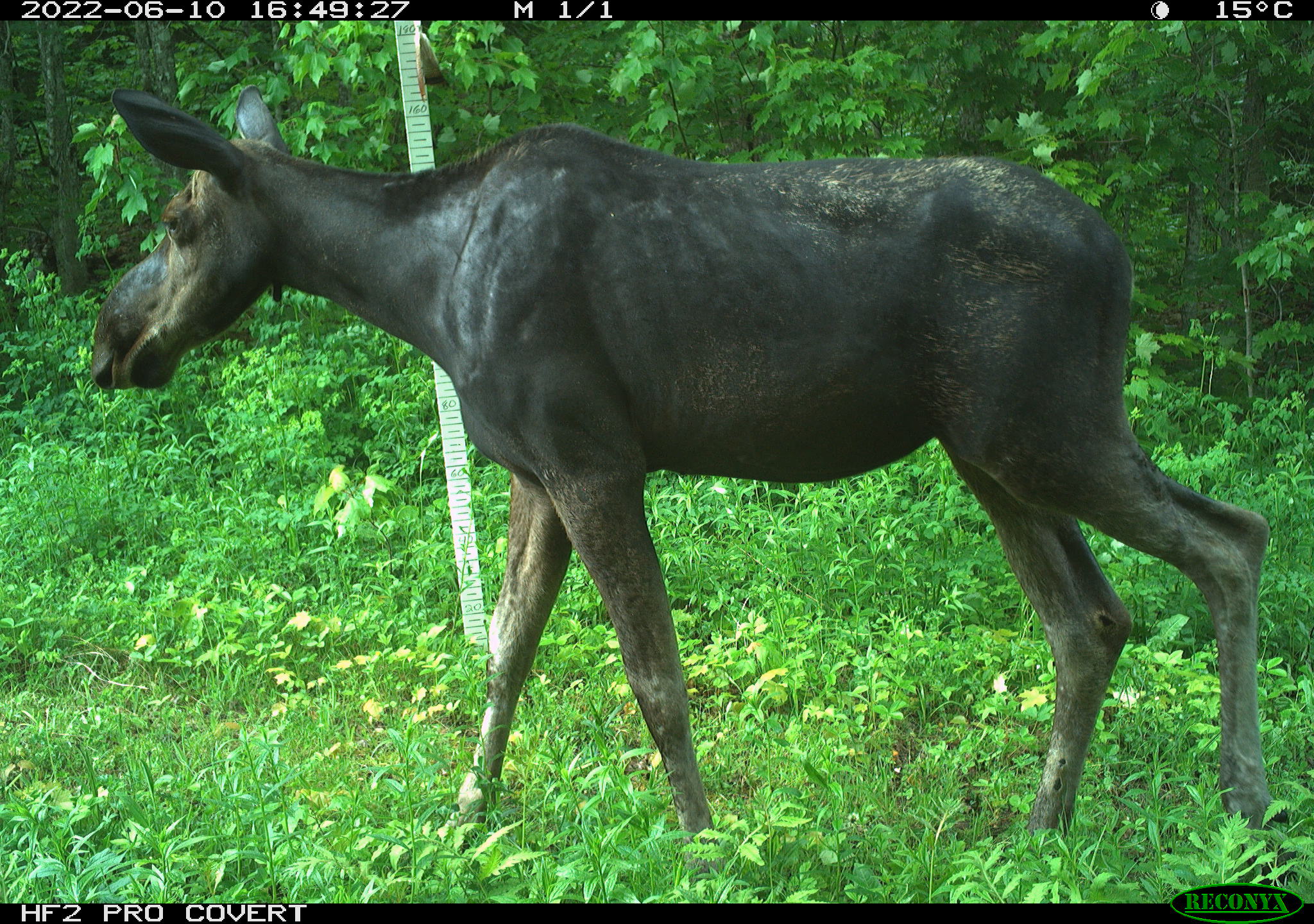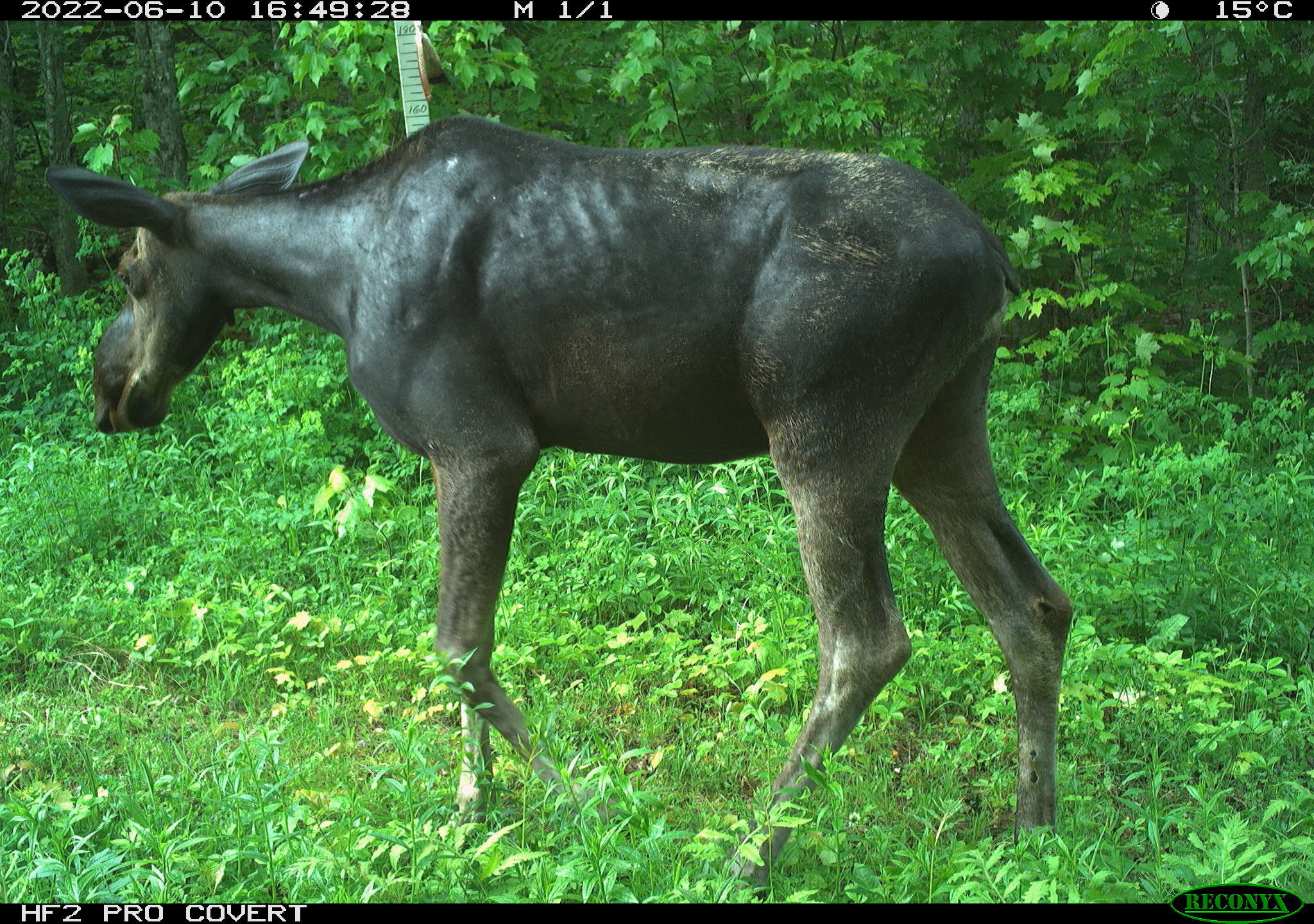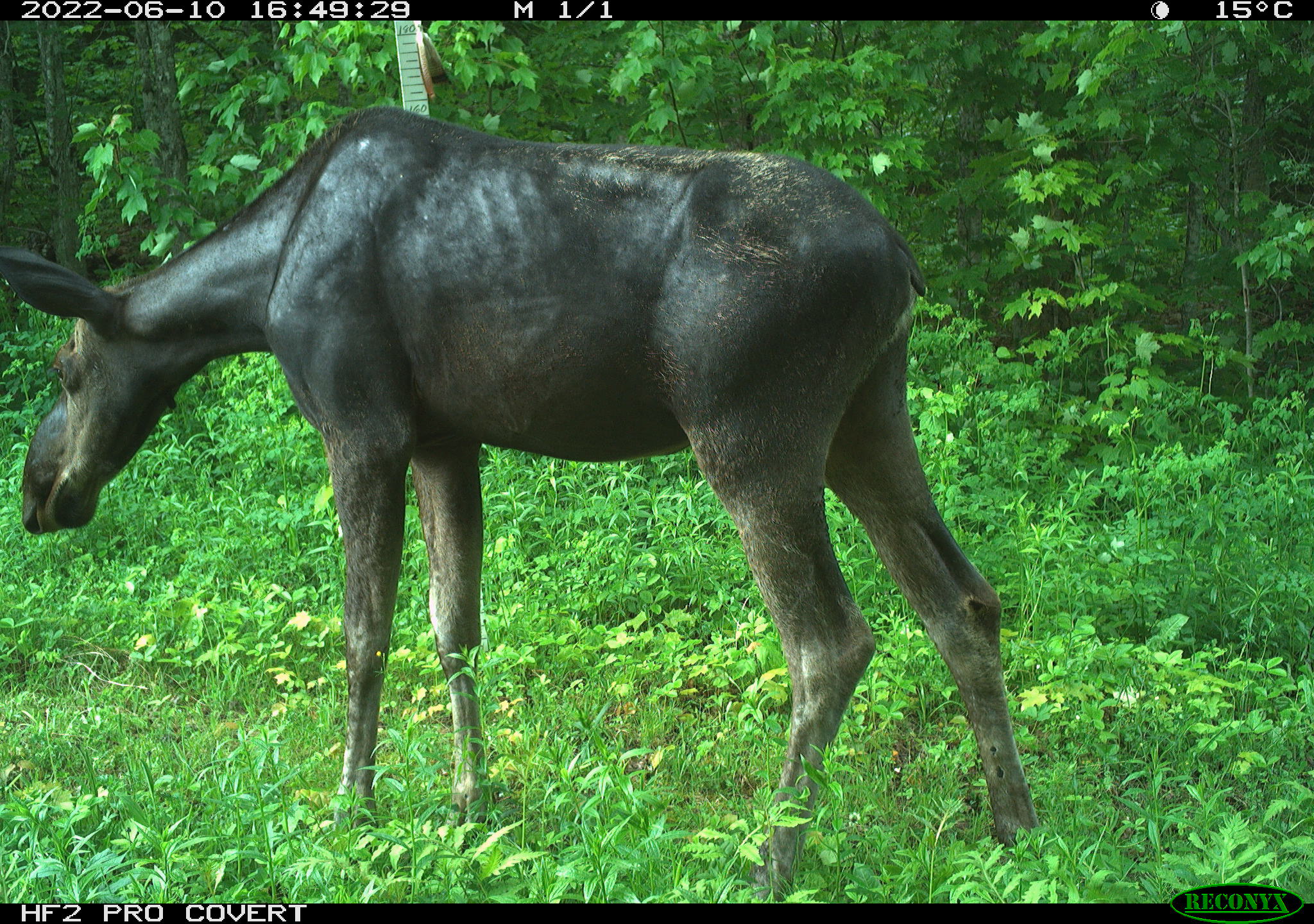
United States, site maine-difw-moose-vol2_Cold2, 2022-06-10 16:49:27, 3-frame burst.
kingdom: Animalia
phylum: Chordata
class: Mammalia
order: Artiodactyla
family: Cervidae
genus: Alces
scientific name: Alces alces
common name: moose